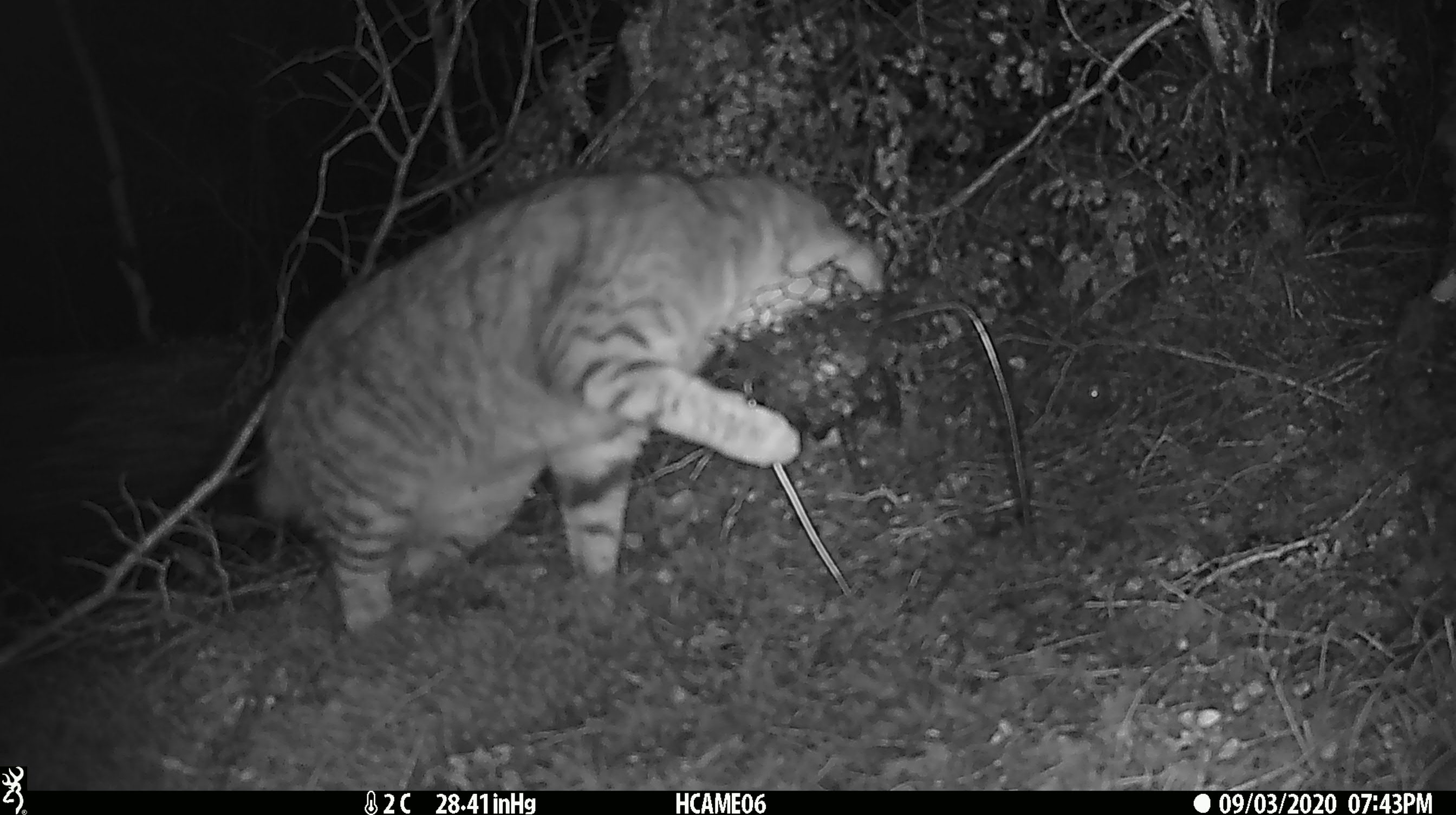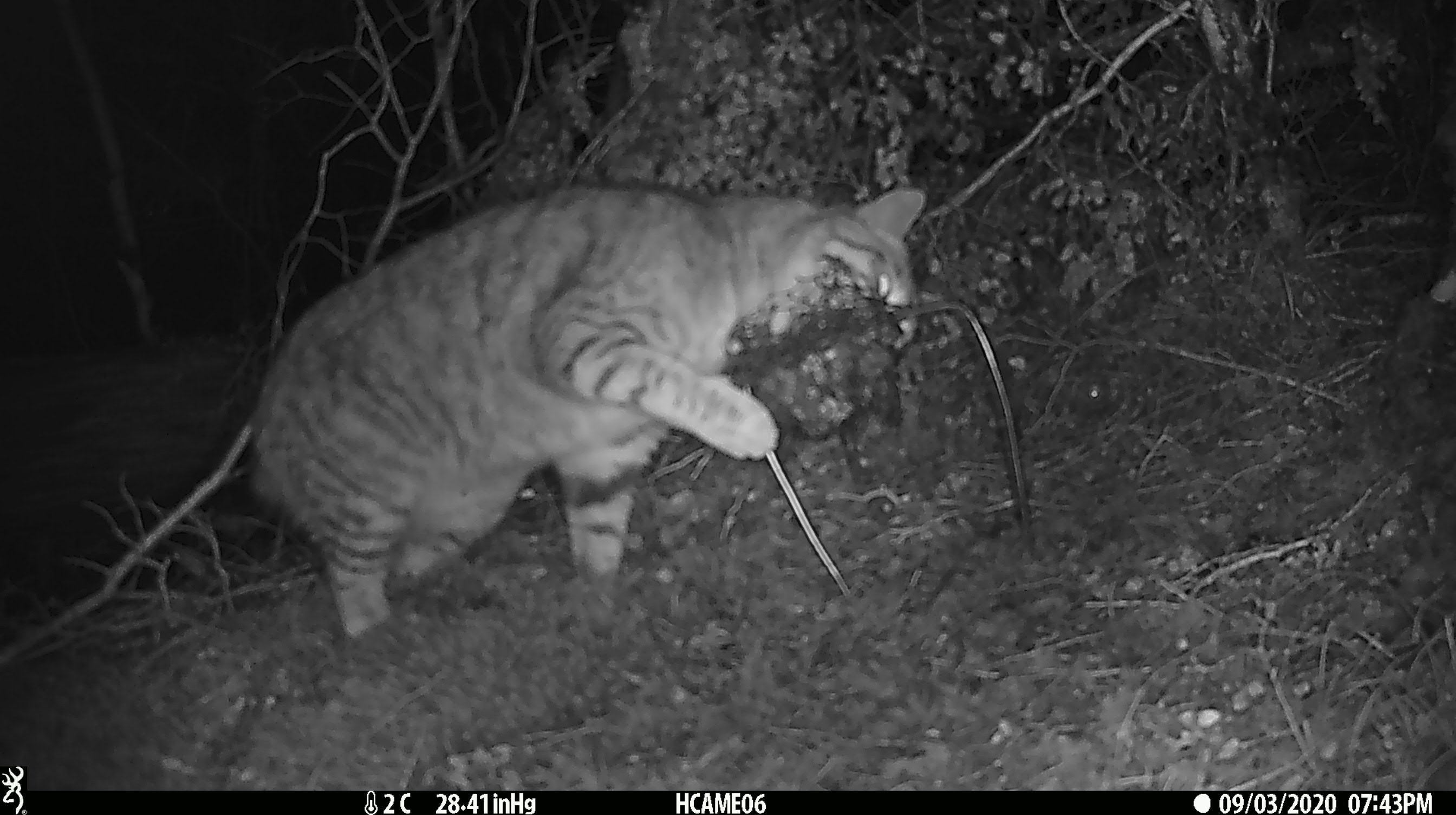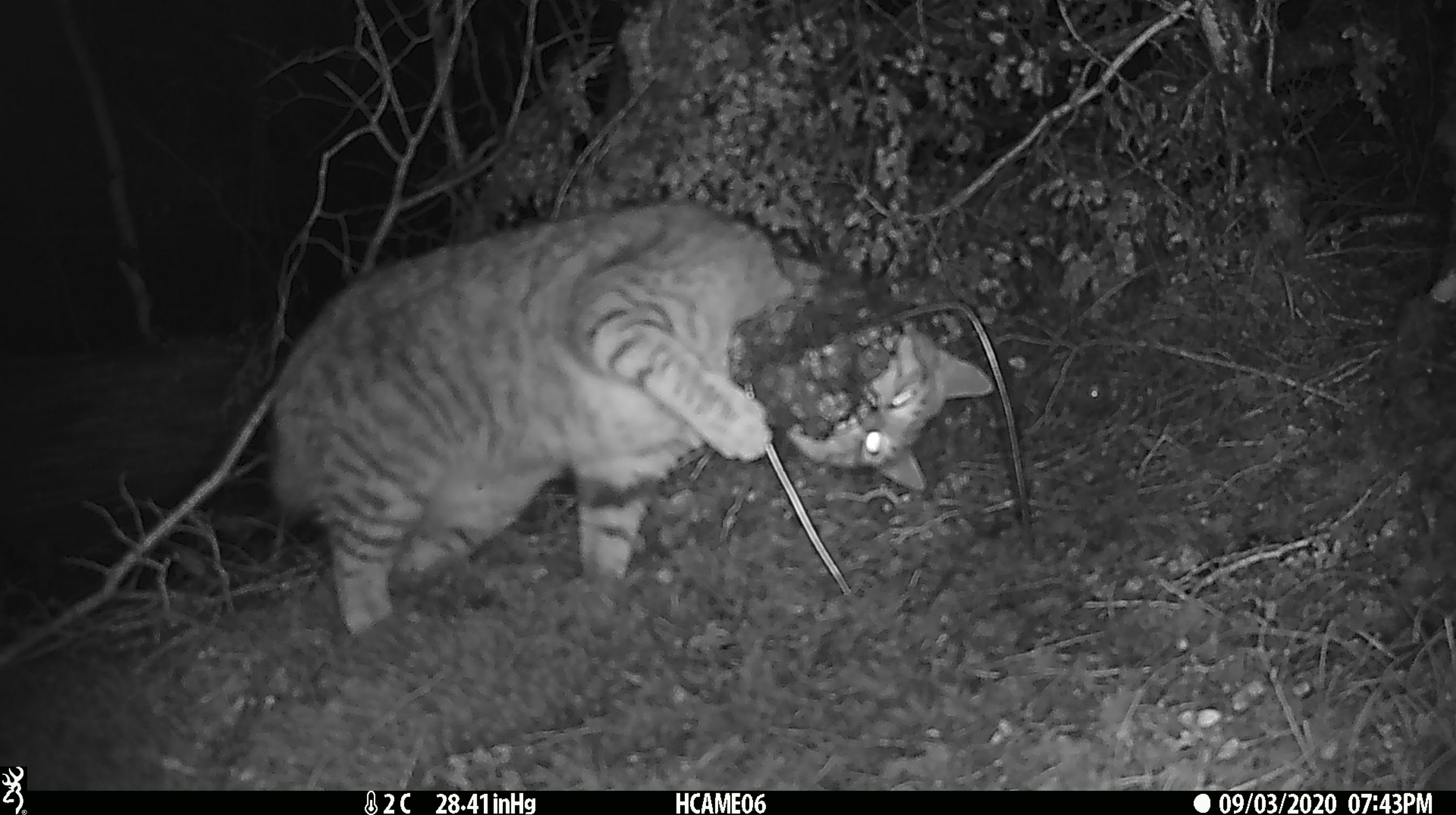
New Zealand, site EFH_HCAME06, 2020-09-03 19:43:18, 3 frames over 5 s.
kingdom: Animalia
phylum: Chordata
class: Mammalia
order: Carnivora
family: Felidae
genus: Felis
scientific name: Felis catus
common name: domestic cat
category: cat